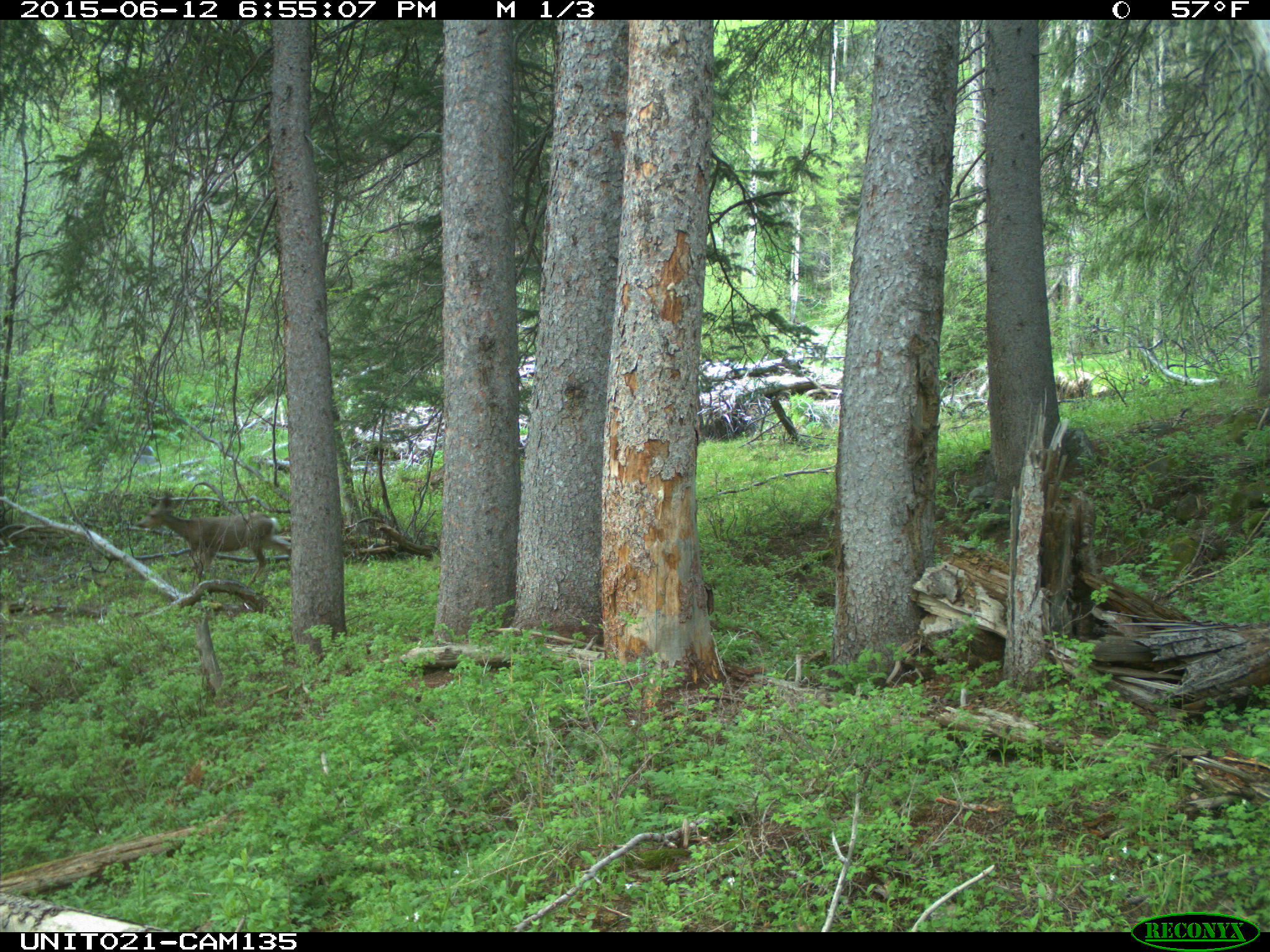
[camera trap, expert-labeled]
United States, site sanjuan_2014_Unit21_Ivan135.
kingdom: Animalia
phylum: Chordata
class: Mammalia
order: Artiodactyla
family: Cervidae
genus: Odocoileus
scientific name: Odocoileus hemionus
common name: mule deer